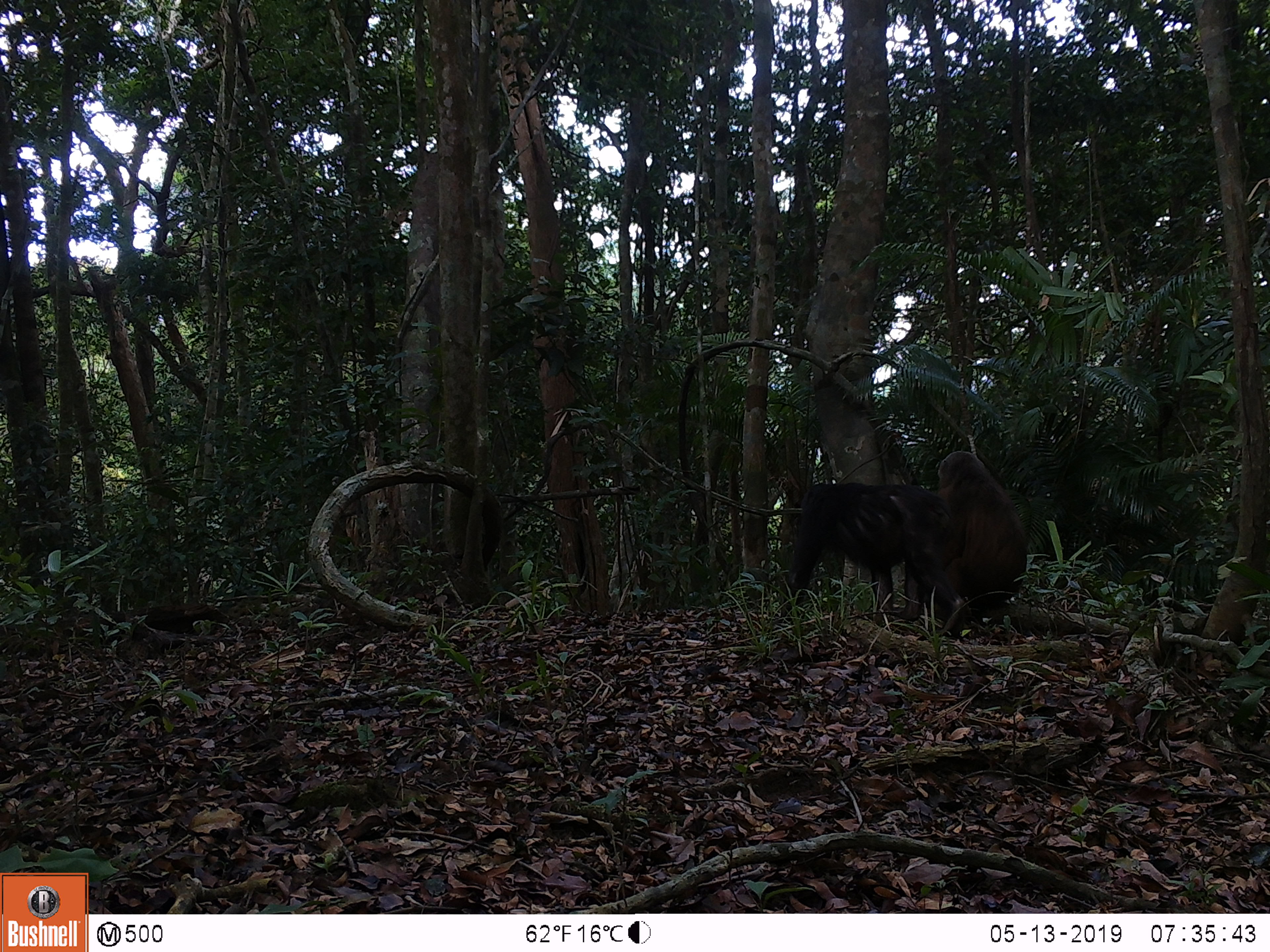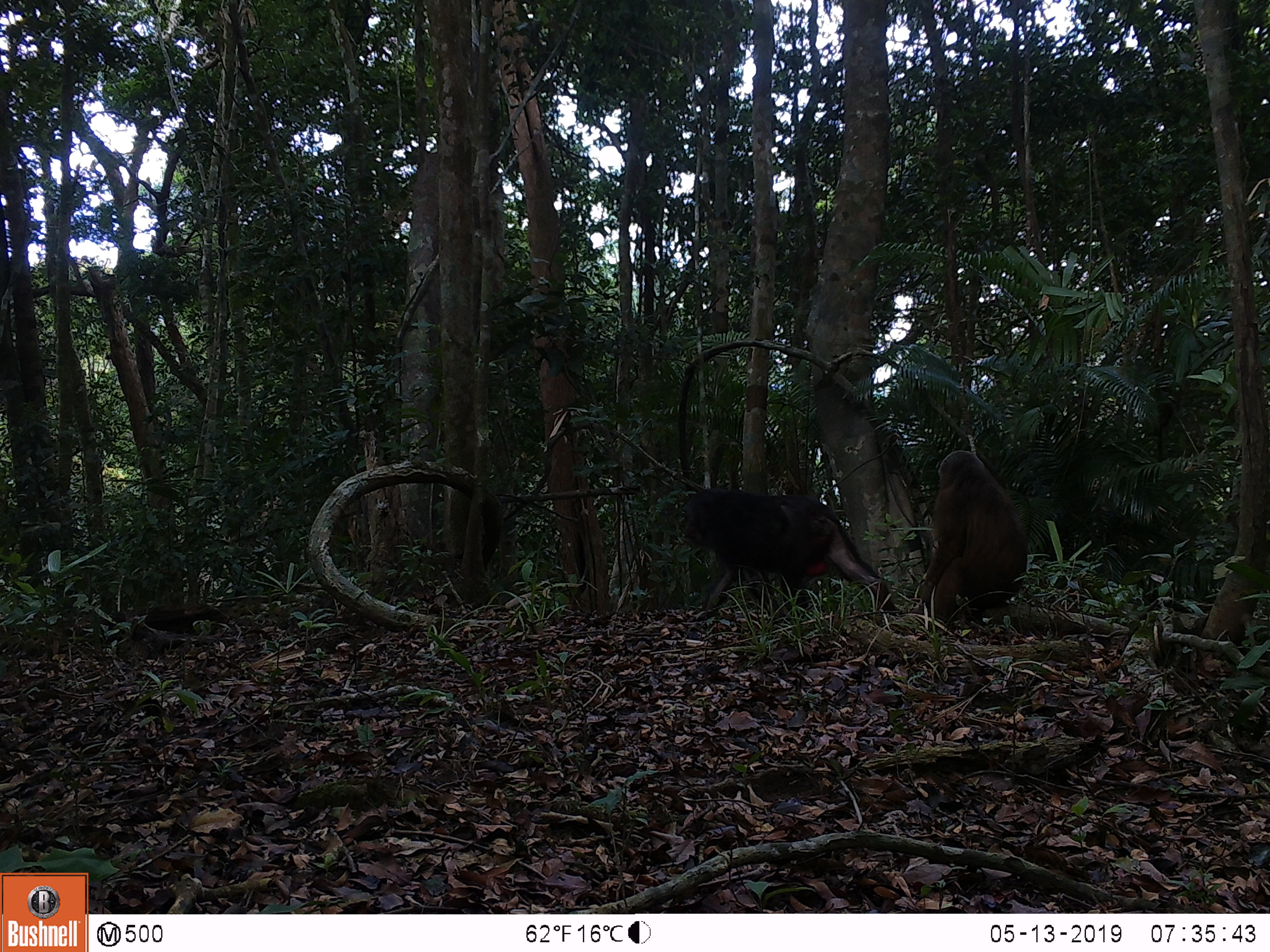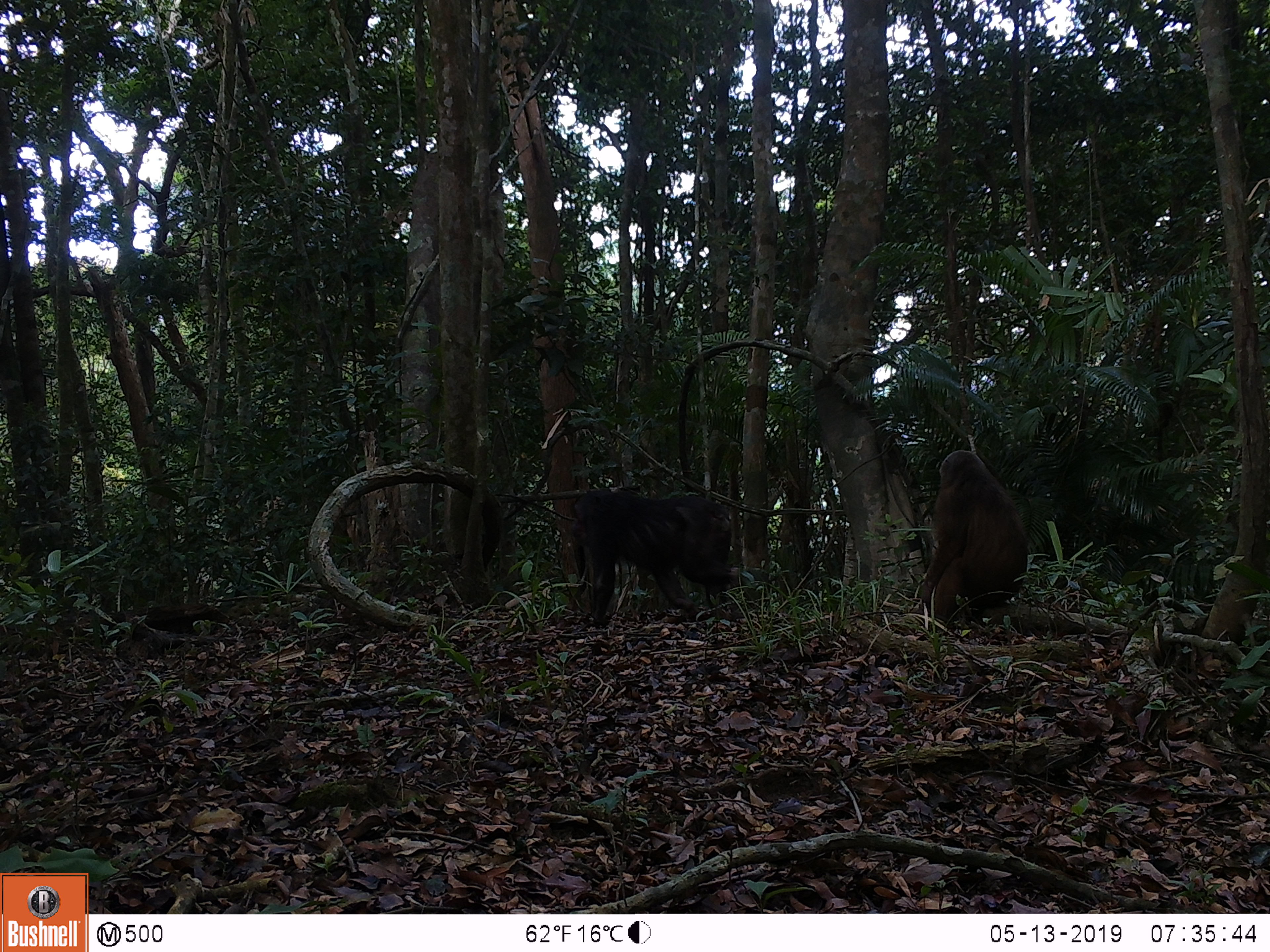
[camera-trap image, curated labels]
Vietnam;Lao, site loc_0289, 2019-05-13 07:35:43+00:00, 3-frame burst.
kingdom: Animalia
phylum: Chordata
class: Mammalia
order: Primates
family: Cercopithecidae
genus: Macaca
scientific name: Macaca arctoides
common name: stump-tailed macaque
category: stump tailed macaque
Stump tailed macaque (stump-tailed macaque) (Macaca arctoides). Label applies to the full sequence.